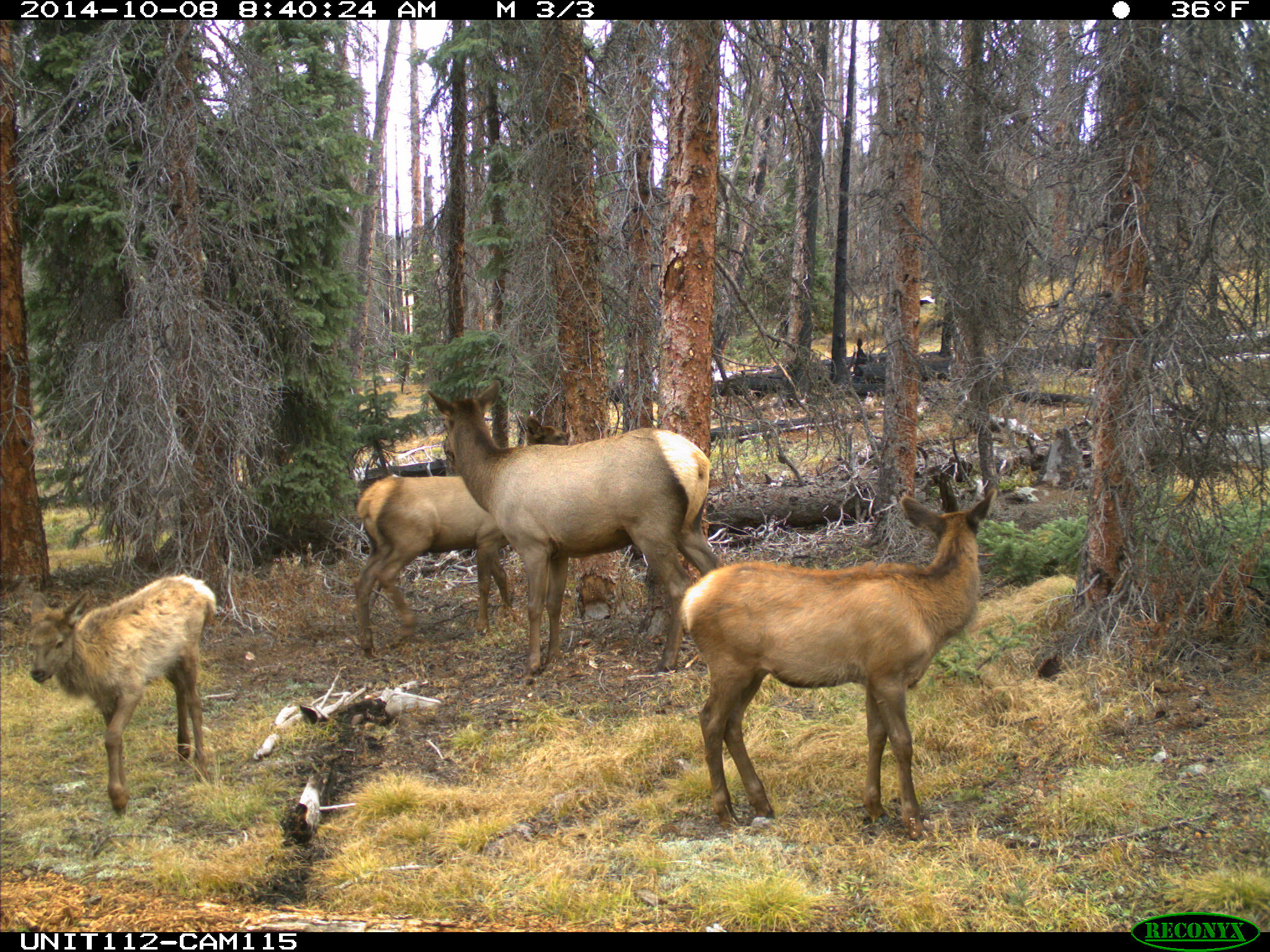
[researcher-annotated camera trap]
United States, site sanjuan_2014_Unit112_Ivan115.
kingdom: Animalia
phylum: Chordata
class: Mammalia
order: Artiodactyla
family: Cervidae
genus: Cervus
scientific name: Cervus elaphus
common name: red deer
Cervus elaphus (red deer).